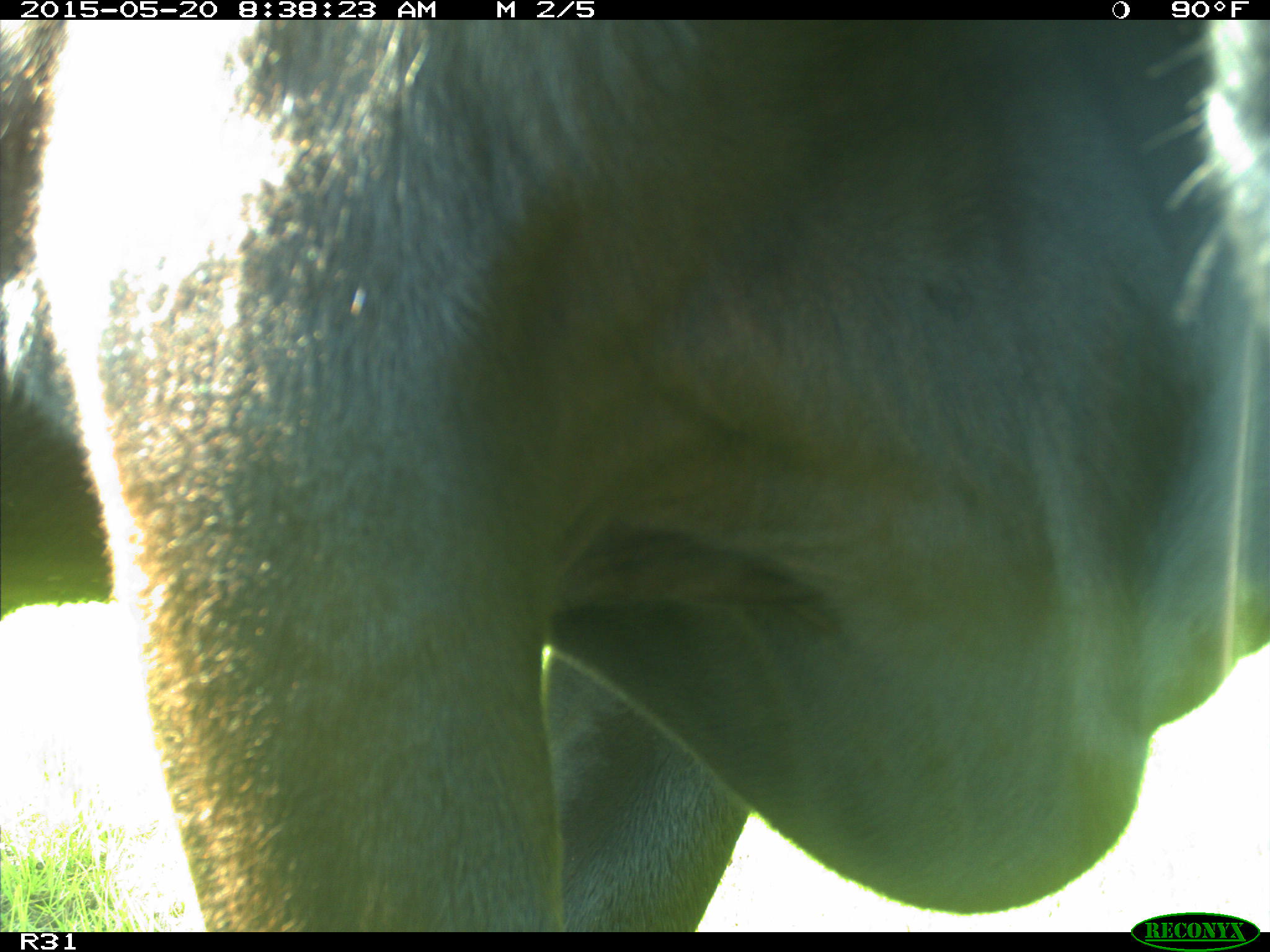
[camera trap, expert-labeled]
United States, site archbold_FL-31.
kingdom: Animalia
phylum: Chordata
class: Mammalia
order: Artiodactyla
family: Bovidae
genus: Bos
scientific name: Bos taurus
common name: domestic cow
Bos taurus (domestic cow).